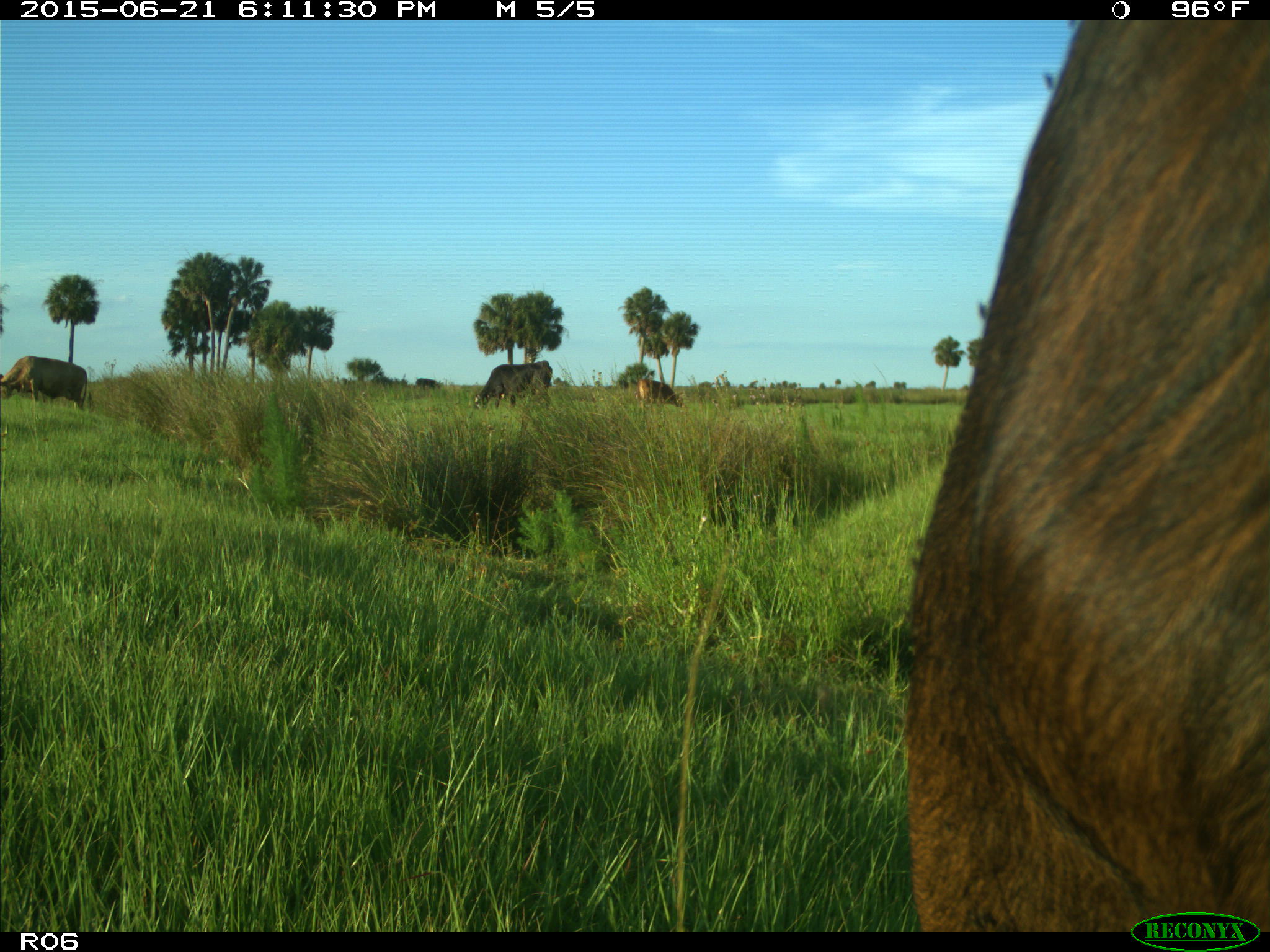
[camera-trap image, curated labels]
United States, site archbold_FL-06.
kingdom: Animalia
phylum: Chordata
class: Mammalia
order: Artiodactyla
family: Bovidae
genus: Bos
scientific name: Bos taurus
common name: domestic cow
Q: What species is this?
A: Bos taurus (domestic cow).